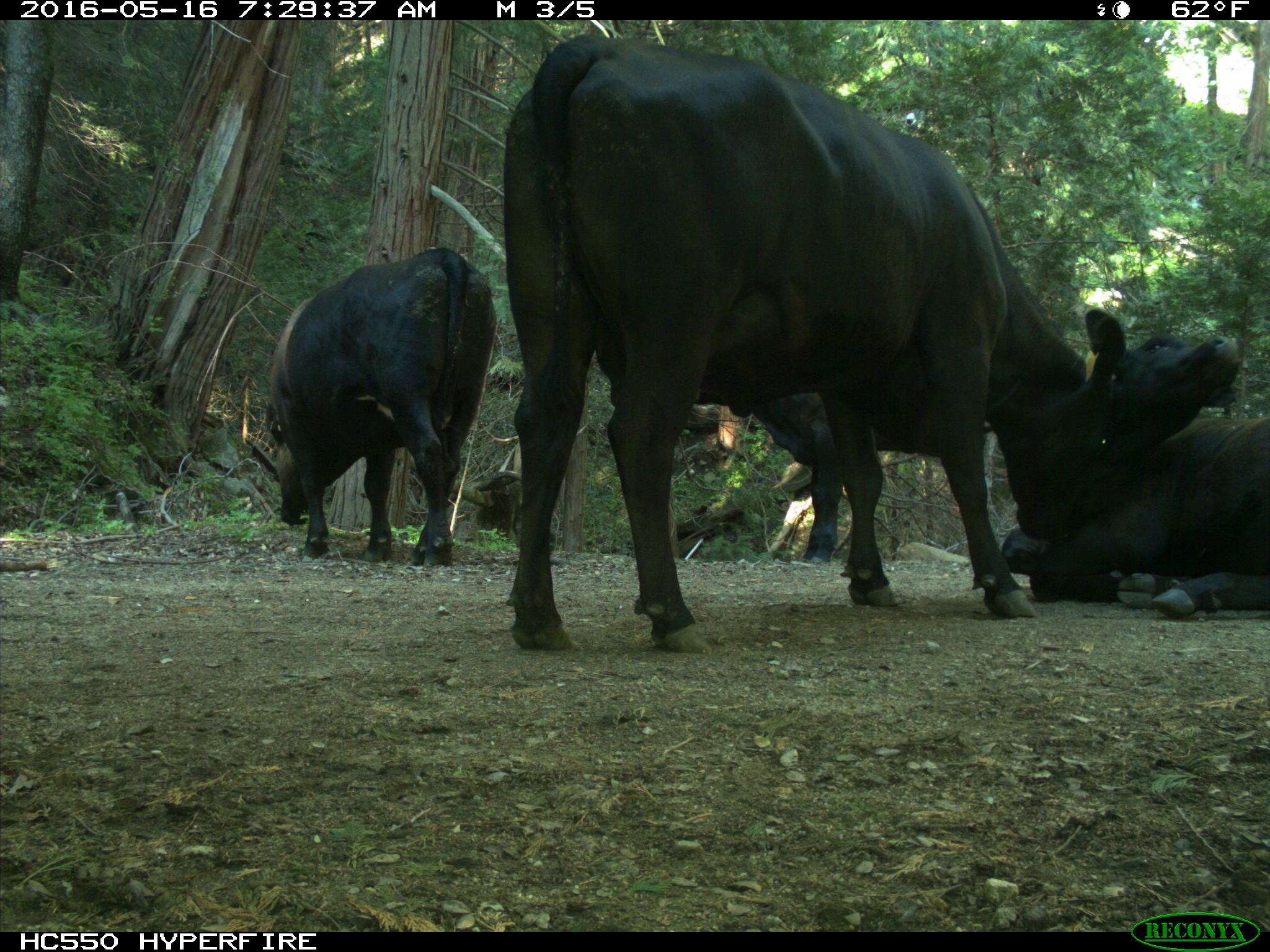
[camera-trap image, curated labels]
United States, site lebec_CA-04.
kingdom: Animalia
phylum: Chordata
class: Mammalia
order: Artiodactyla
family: Bovidae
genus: Bos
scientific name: Bos taurus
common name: domestic cow